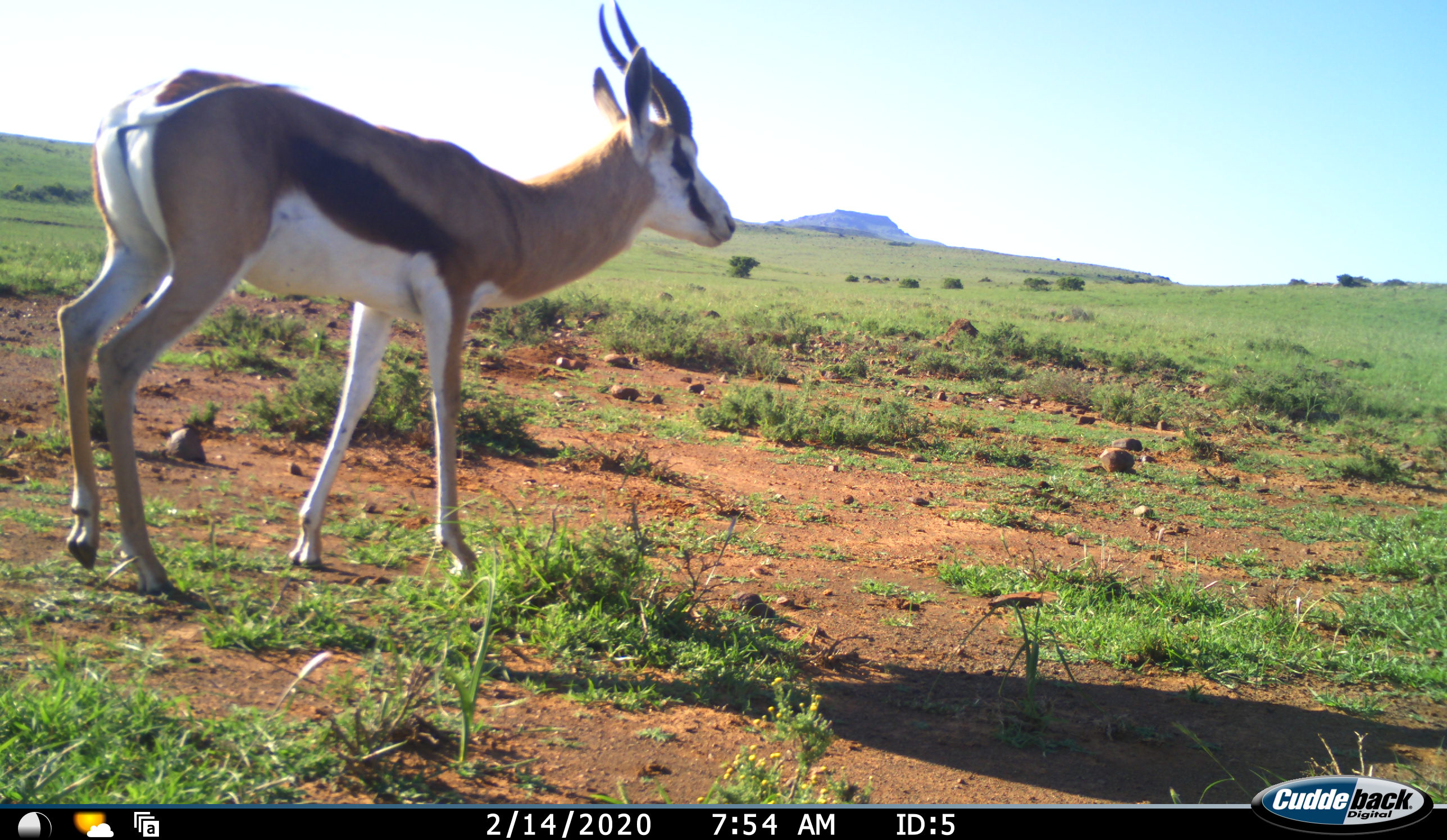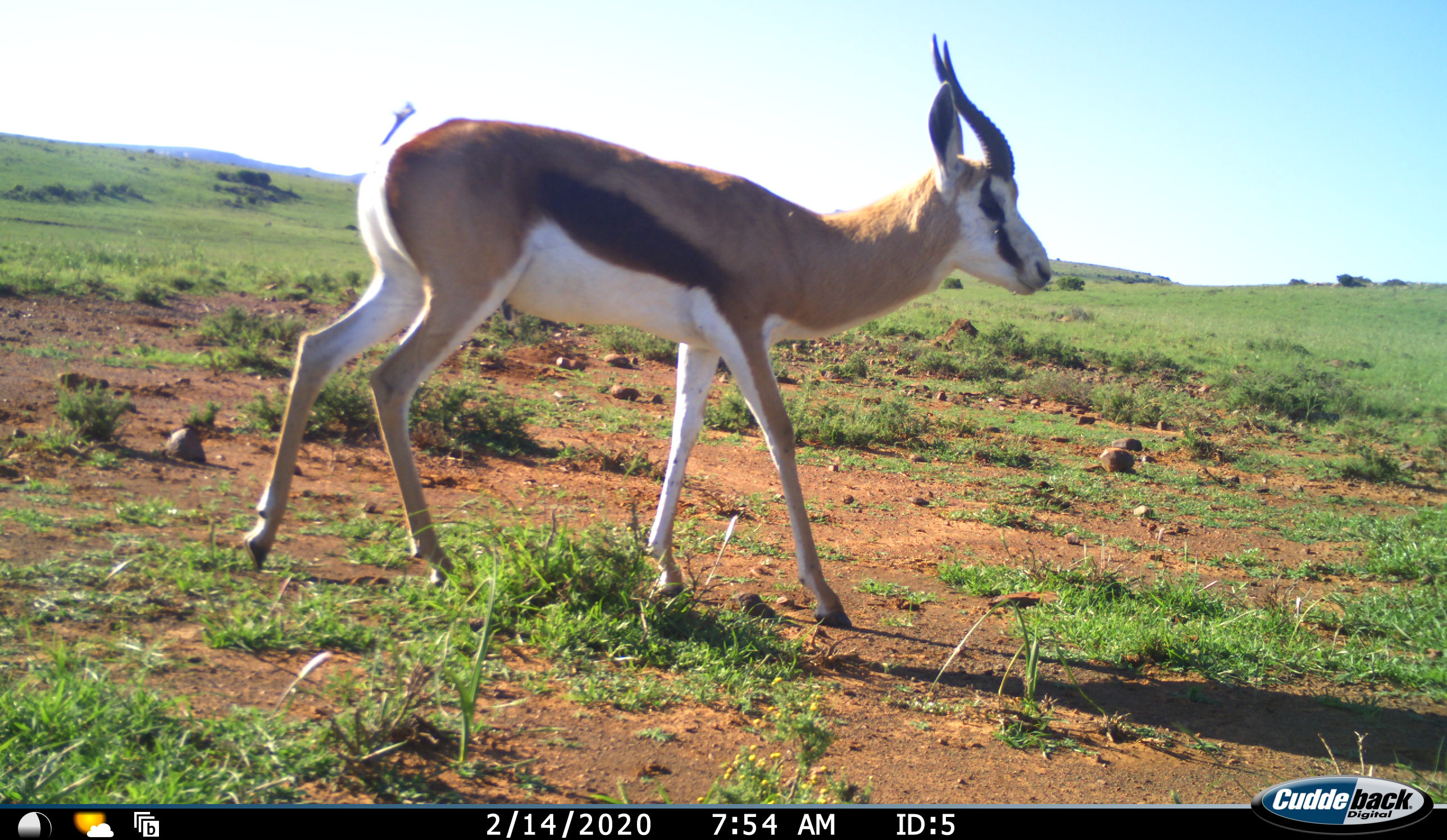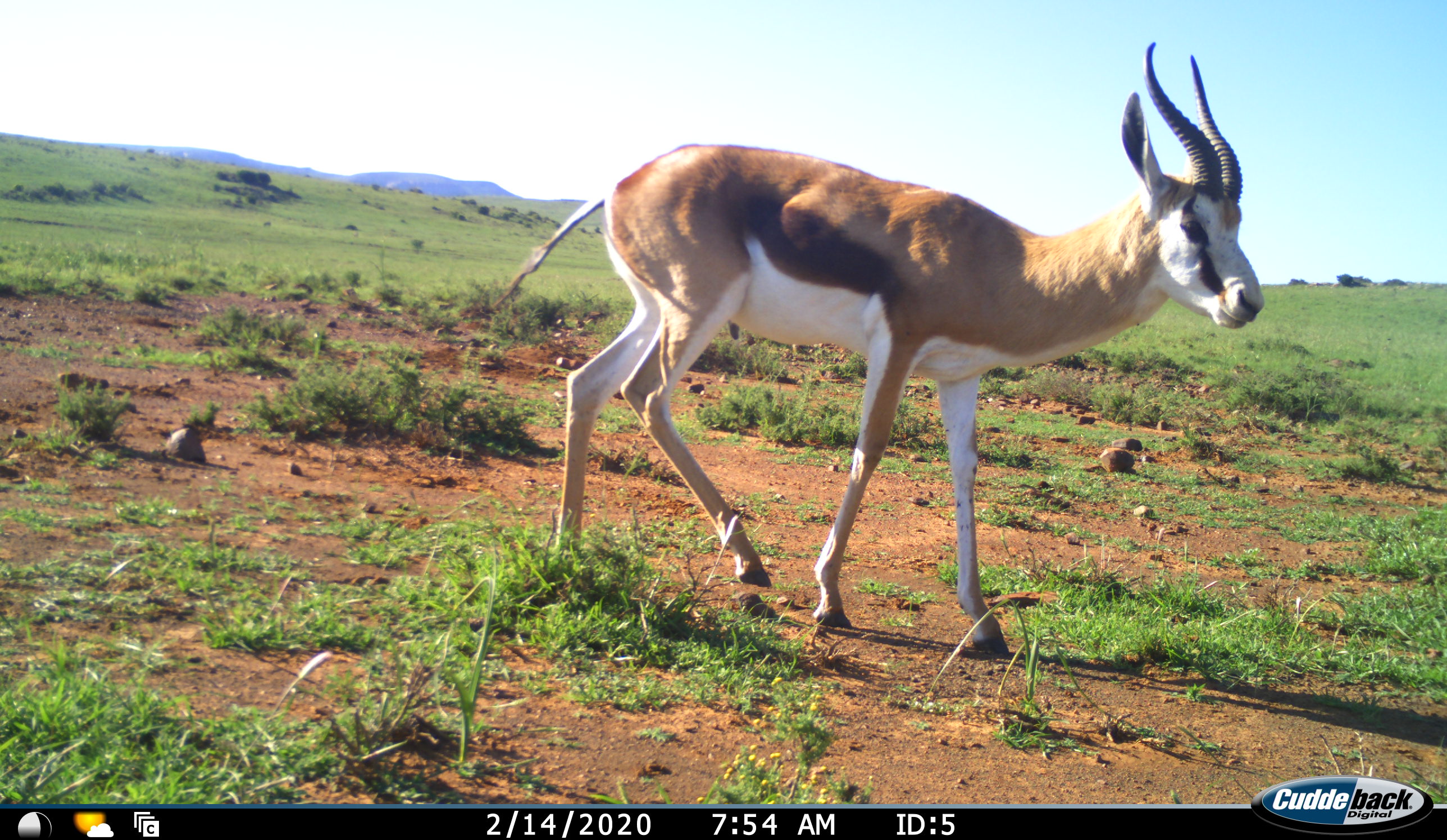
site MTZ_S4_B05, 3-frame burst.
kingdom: Animalia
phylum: Chordata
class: Mammalia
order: Artiodactyla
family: Bovidae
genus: Antidorcas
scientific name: Antidorcas marsupialis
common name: springbok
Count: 1.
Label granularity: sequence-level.